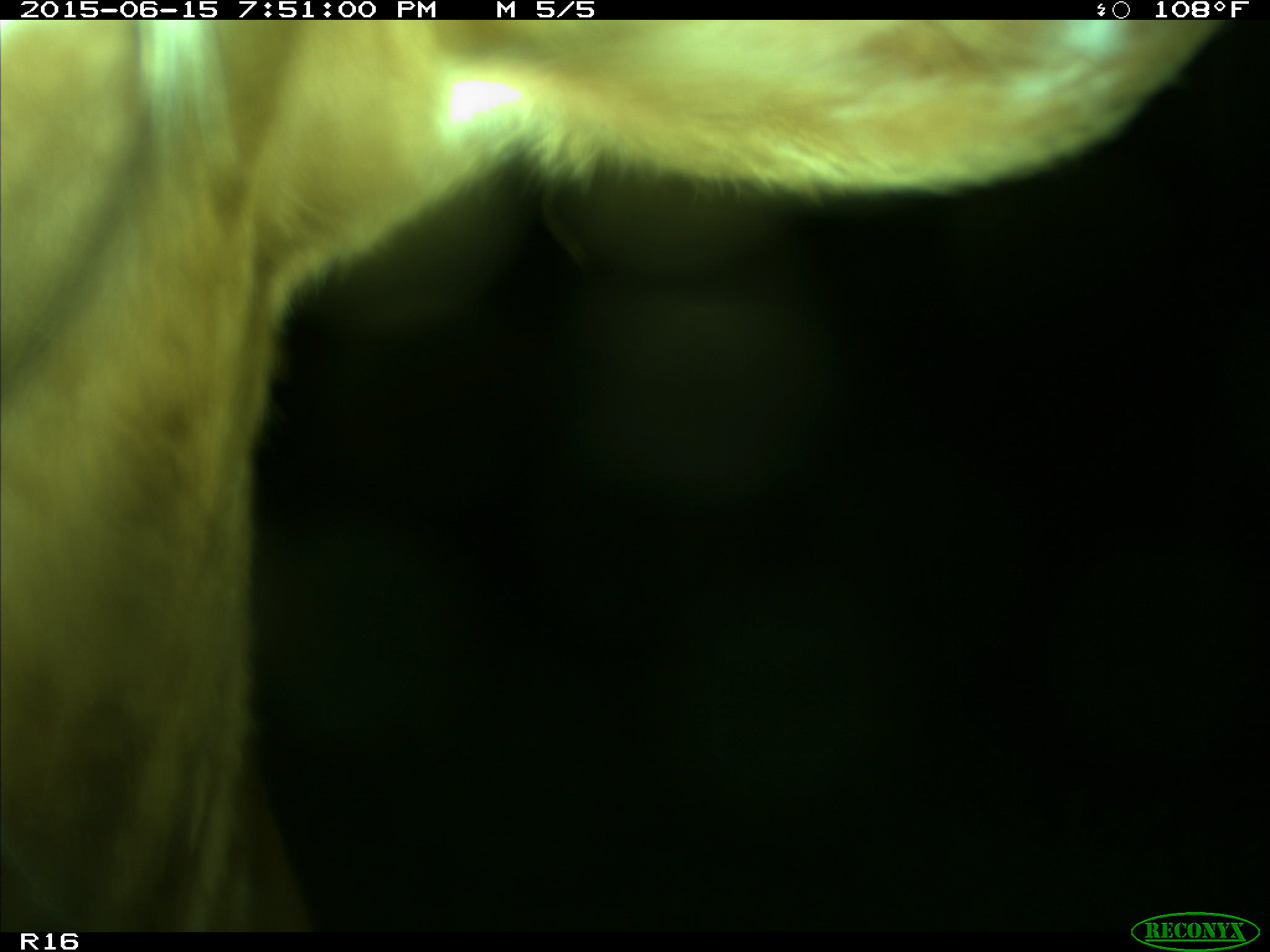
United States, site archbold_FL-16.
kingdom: Animalia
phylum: Chordata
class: Mammalia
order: Artiodactyla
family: Bovidae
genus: Bos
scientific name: Bos taurus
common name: domestic cow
Bos taurus (domestic cow).